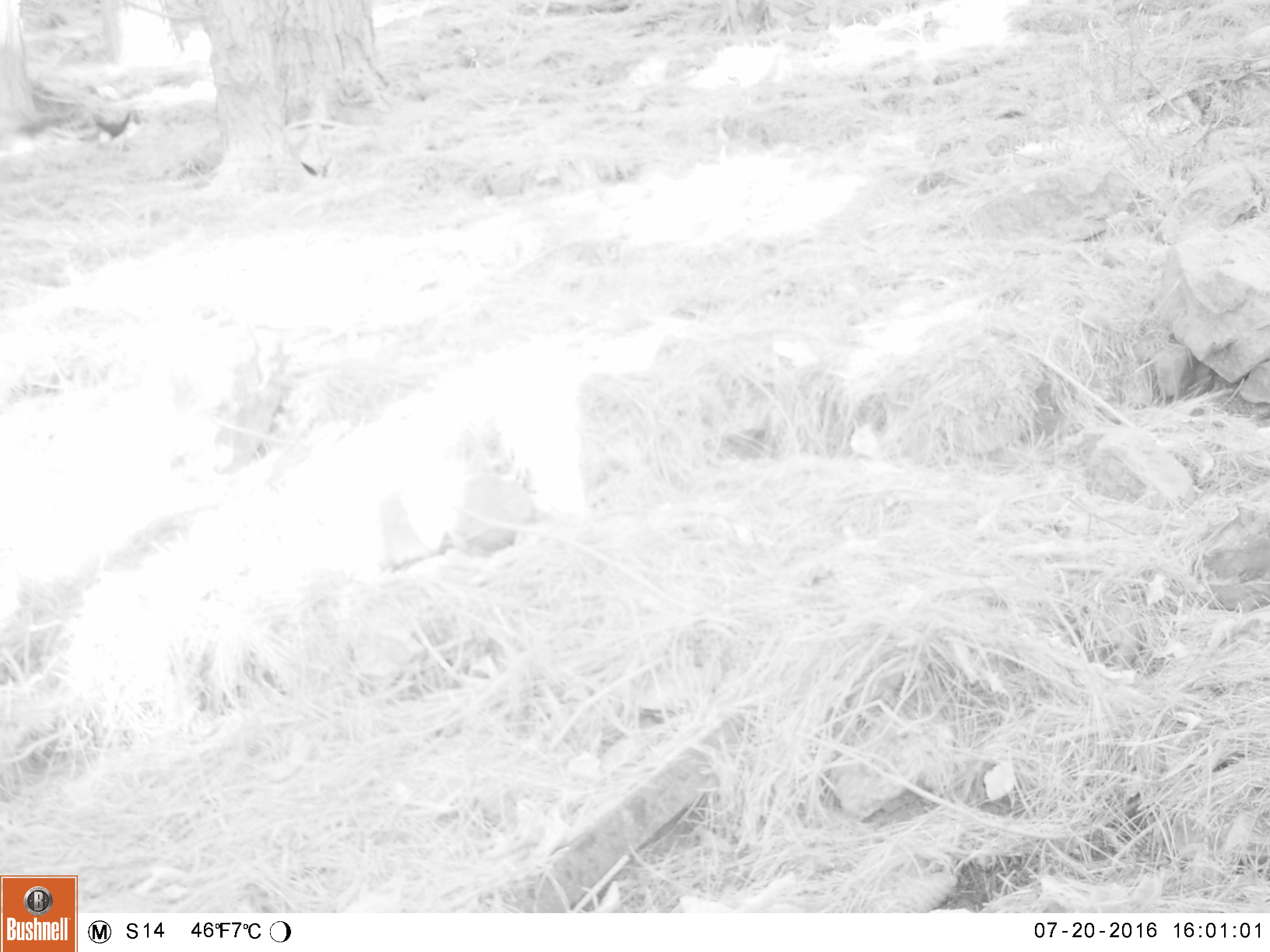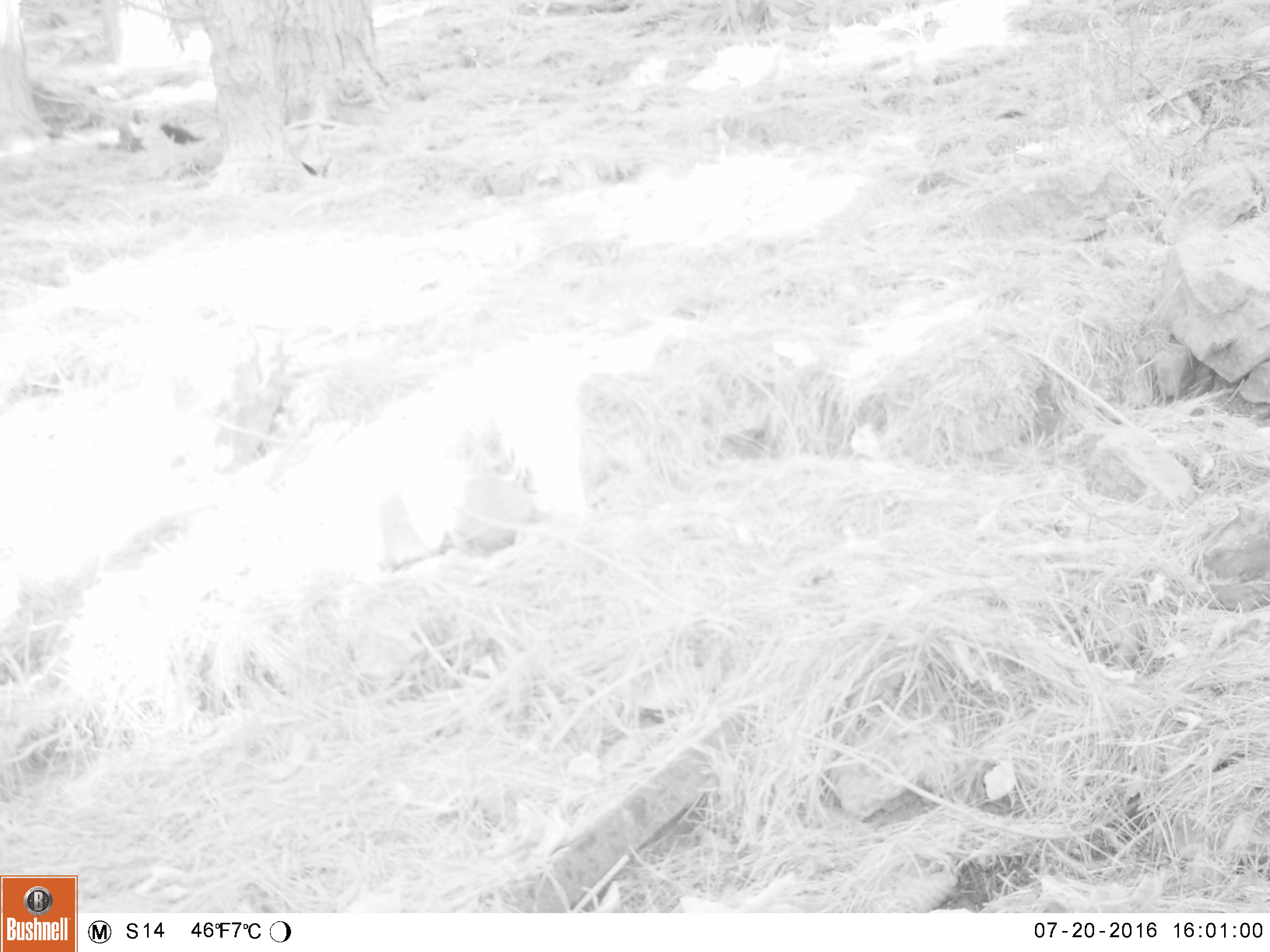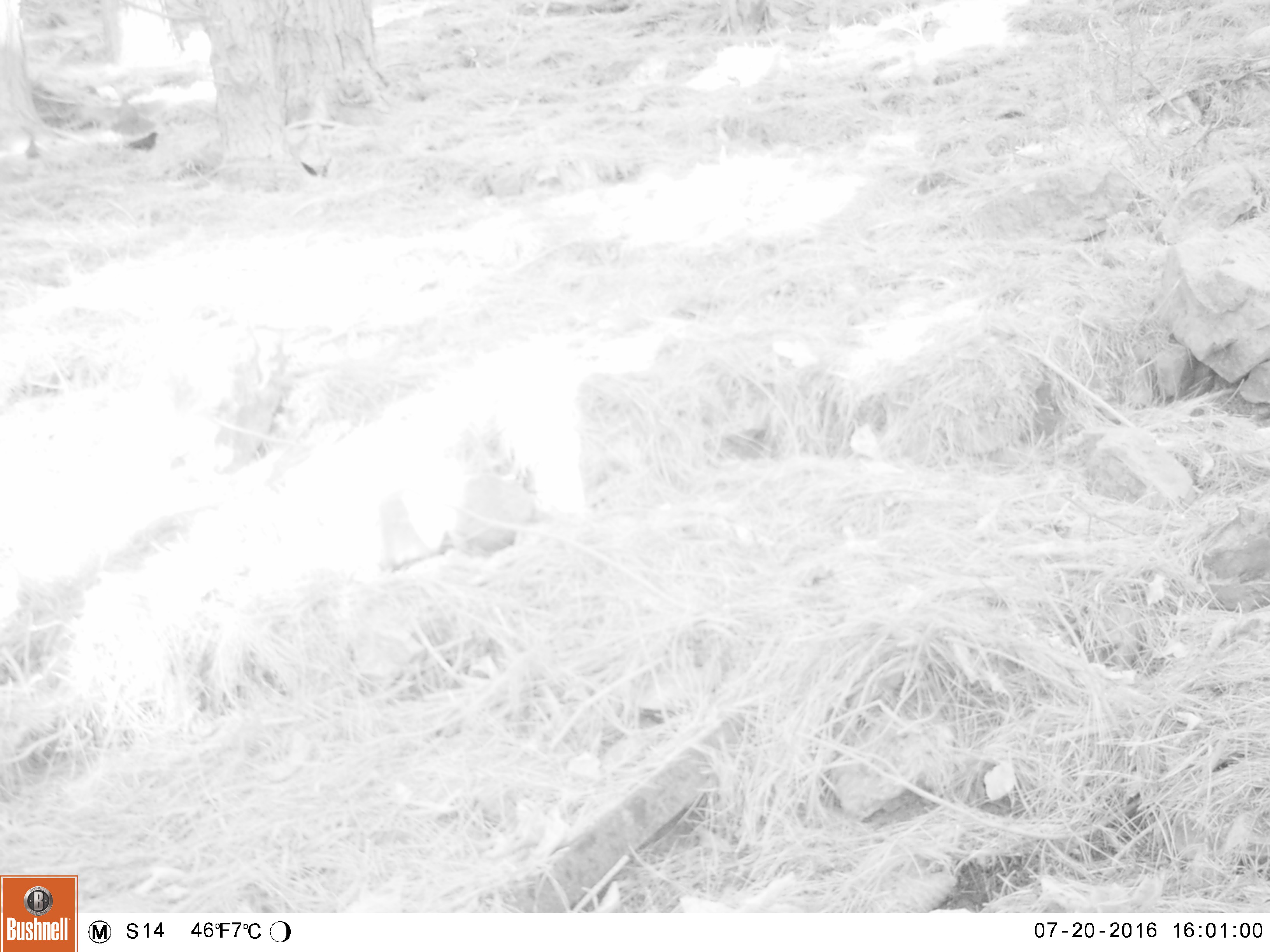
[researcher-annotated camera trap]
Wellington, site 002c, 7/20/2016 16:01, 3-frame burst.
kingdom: Animalia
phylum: Chordata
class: Aves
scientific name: Aves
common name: bird